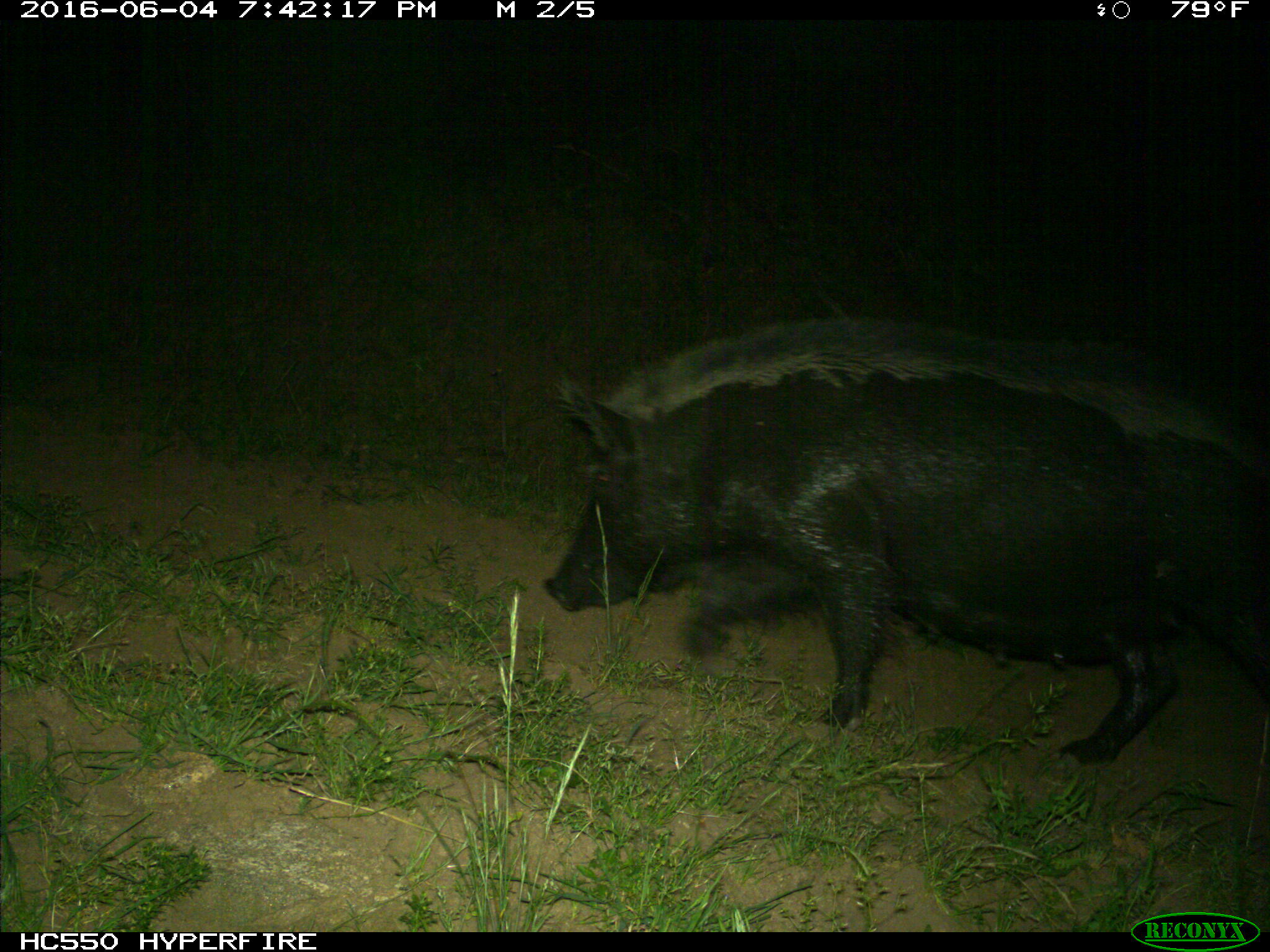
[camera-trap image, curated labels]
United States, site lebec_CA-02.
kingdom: Animalia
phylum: Chordata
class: Mammalia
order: Artiodactyla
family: Suidae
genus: Sus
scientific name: Sus scrofa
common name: wild boar